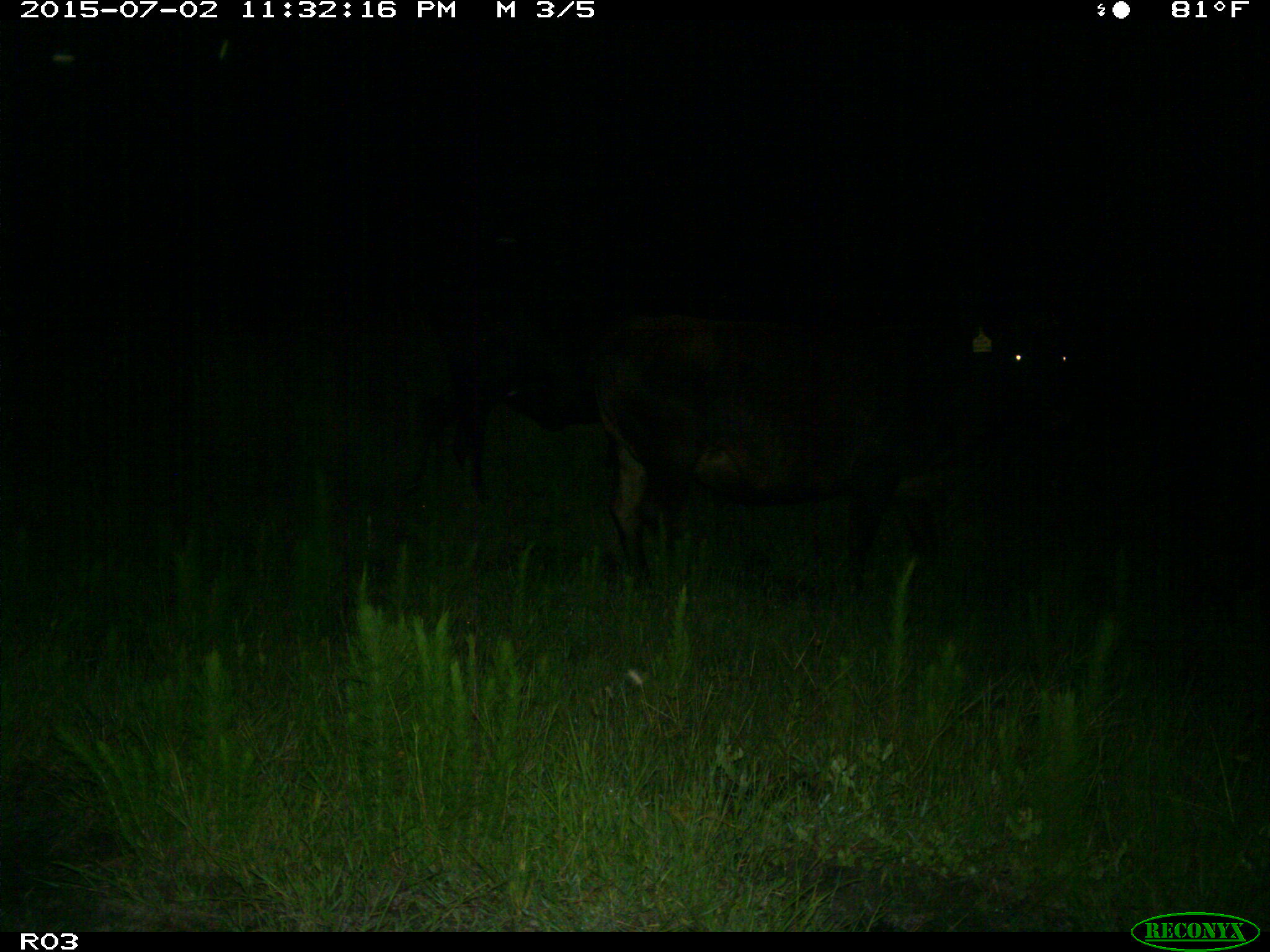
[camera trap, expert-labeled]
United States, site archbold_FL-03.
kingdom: Animalia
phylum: Chordata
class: Mammalia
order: Artiodactyla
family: Bovidae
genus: Bos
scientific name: Bos taurus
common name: domestic cow